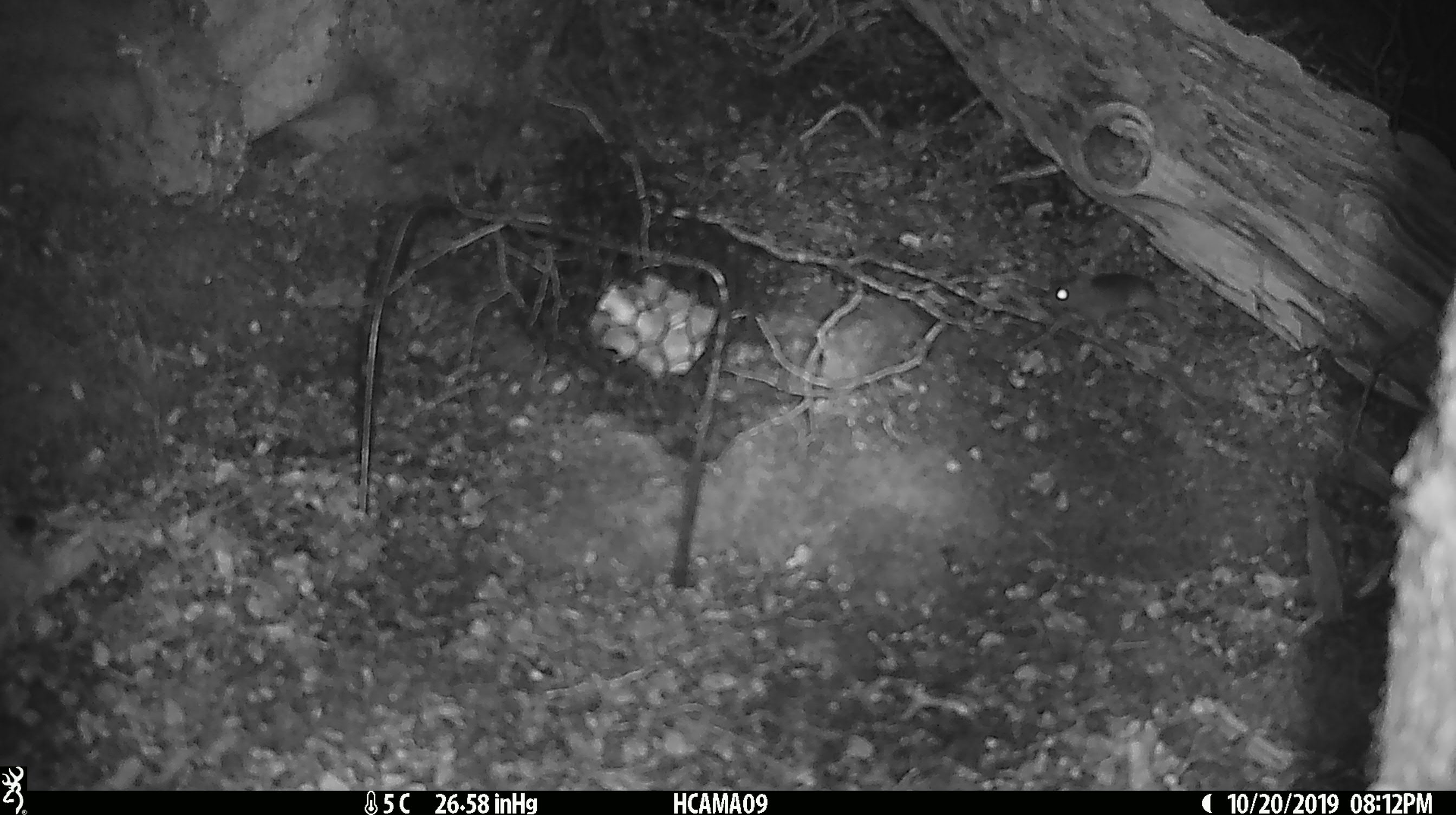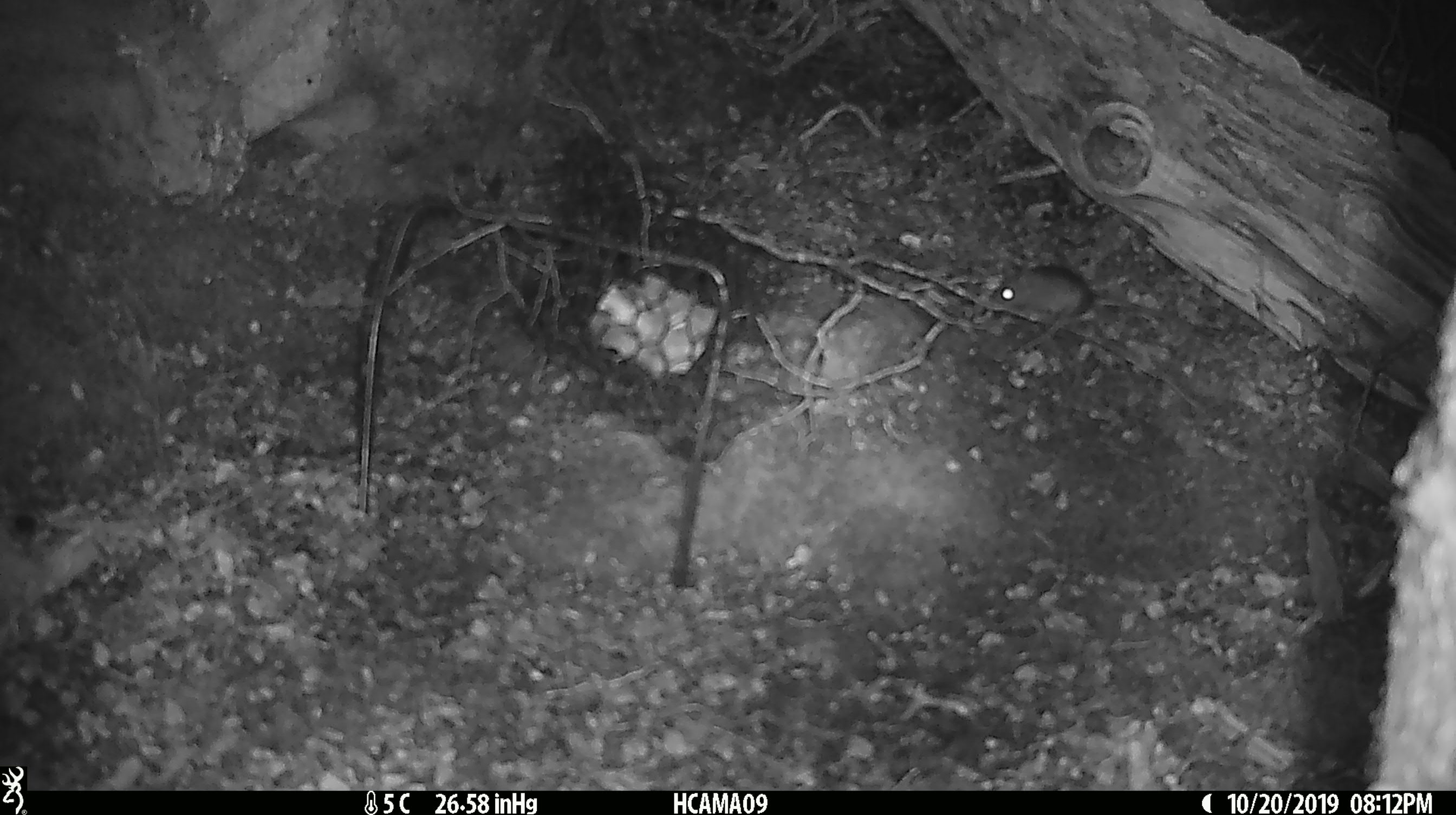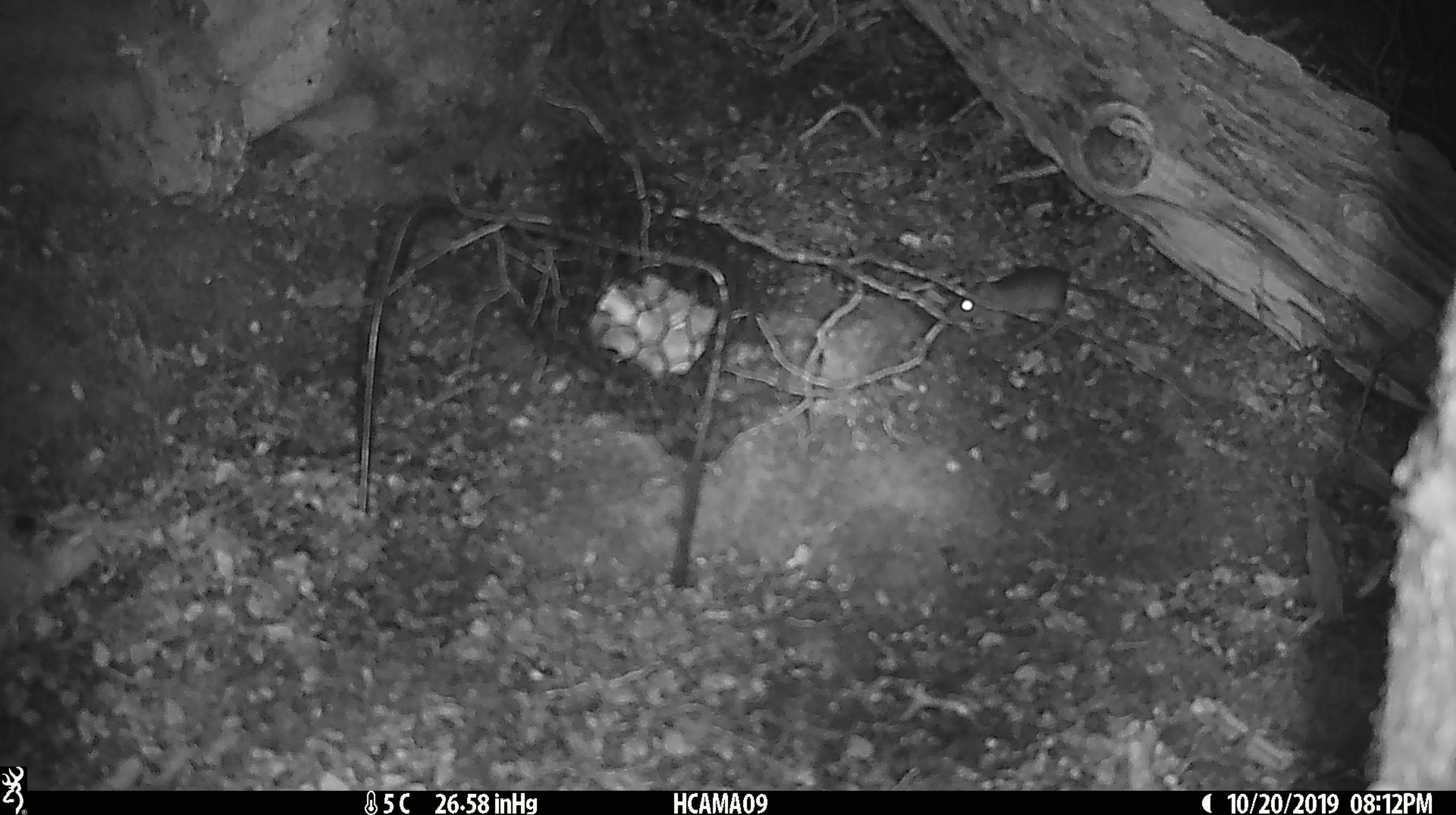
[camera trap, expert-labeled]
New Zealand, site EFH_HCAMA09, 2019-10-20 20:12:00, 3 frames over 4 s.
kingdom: Animalia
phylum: Chordata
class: Mammalia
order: Rodentia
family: Muridae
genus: Mus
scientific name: Mus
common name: mouse